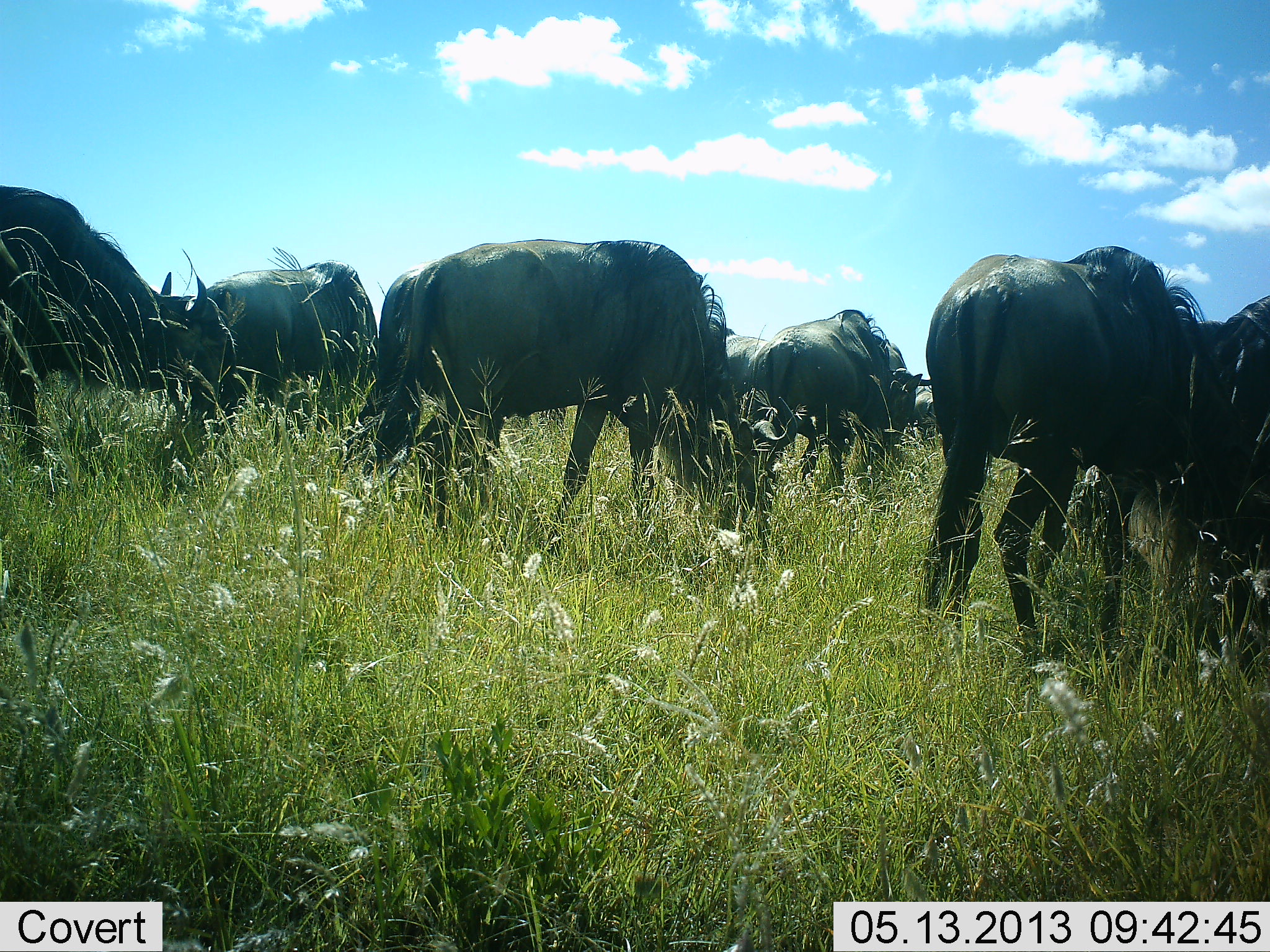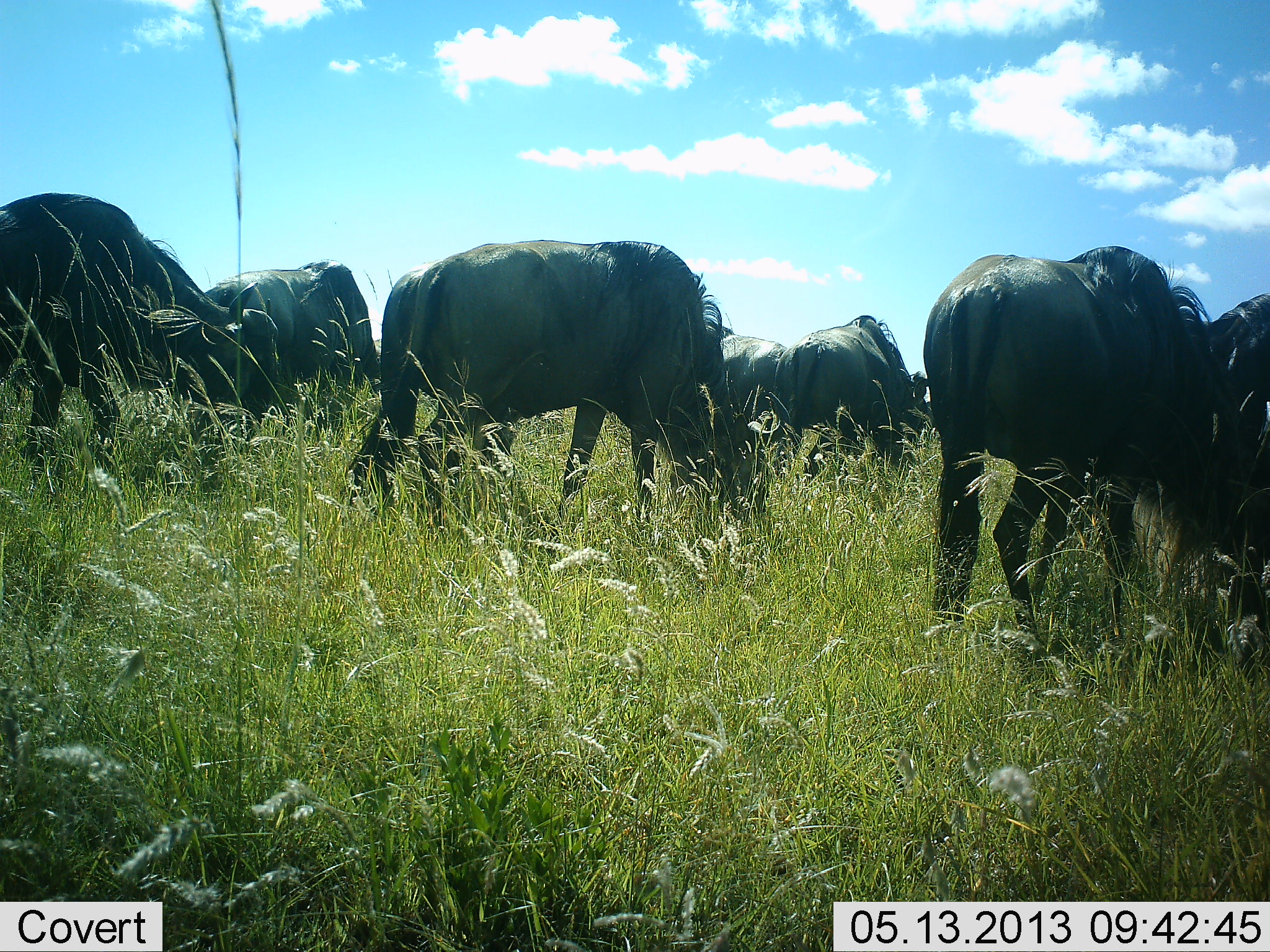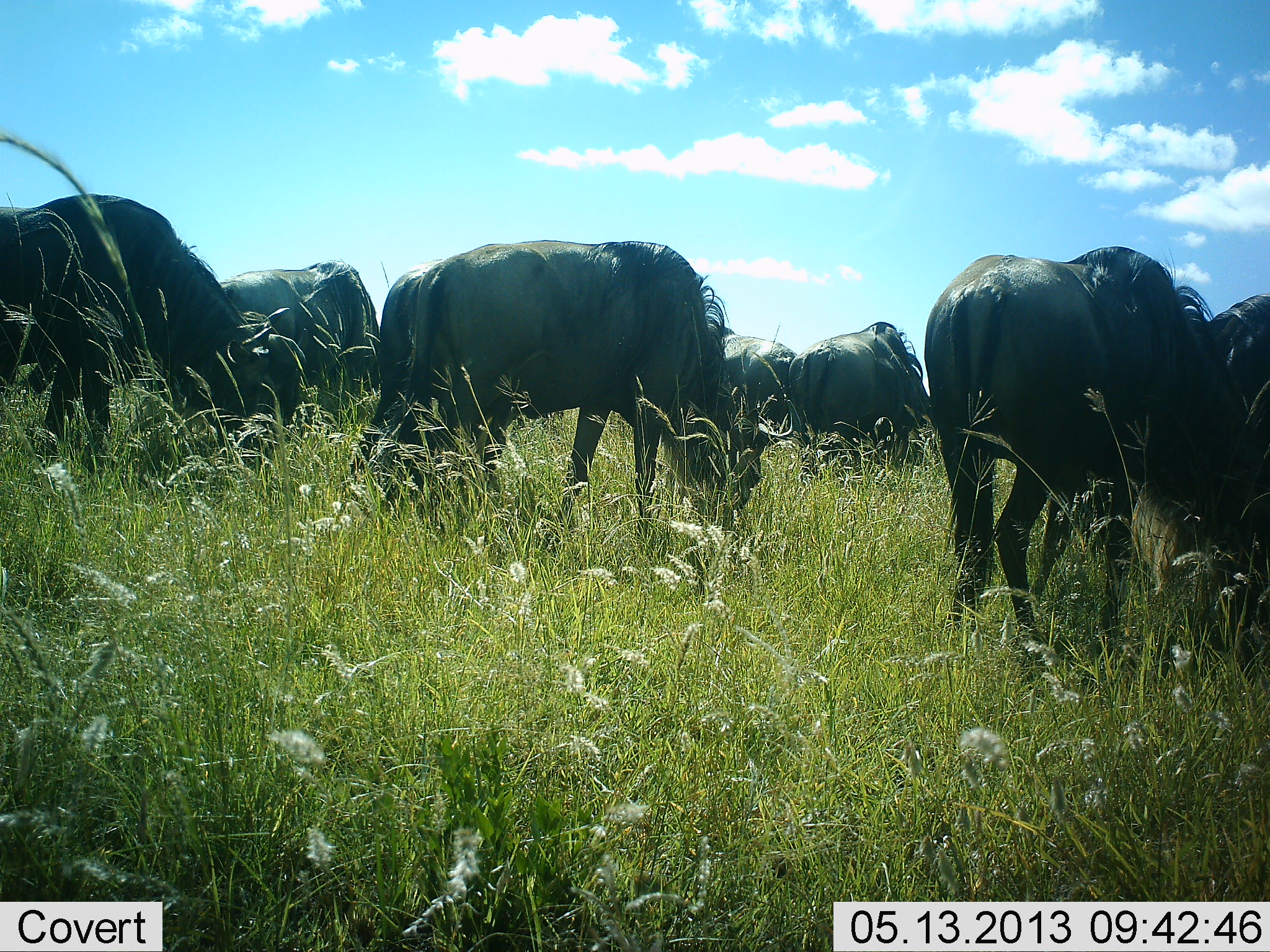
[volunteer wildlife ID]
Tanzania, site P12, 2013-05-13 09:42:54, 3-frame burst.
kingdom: Animalia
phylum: Chordata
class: Mammalia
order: Artiodactyla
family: Bovidae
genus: Connochaetes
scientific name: Connochaetes taurinus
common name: blue wildebeest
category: wildebeest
Wildebeest (blue wildebeest) (Connochaetes taurinus), count 7. Behavior (volunteer vote fractions): standing 20%, resting 0%, moving 20%, interacting 0%. Young present (vote fraction): 0%. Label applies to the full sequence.